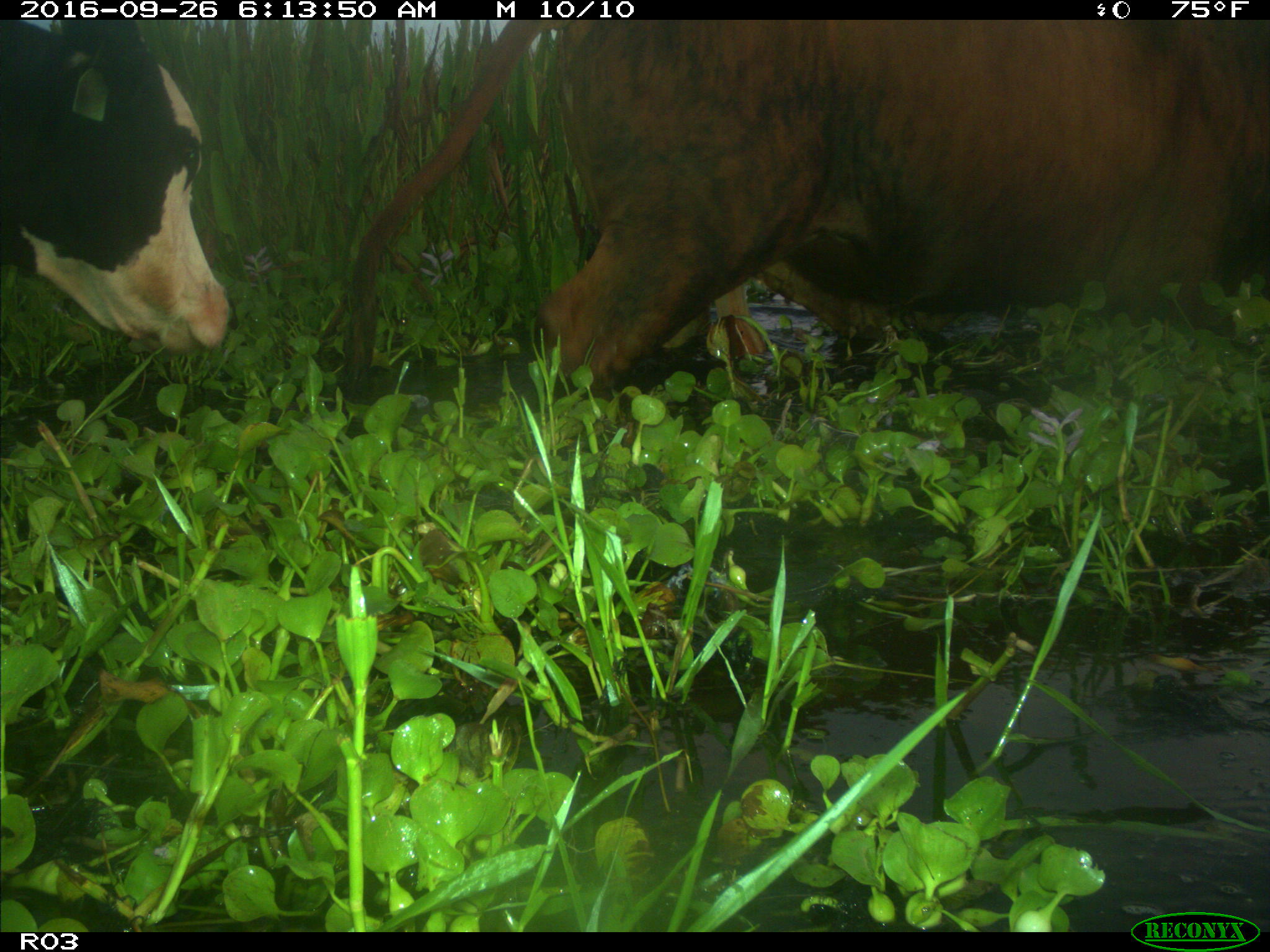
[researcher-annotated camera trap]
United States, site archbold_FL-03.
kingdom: Animalia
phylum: Chordata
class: Mammalia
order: Artiodactyla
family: Bovidae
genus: Bos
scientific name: Bos taurus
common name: domestic cow